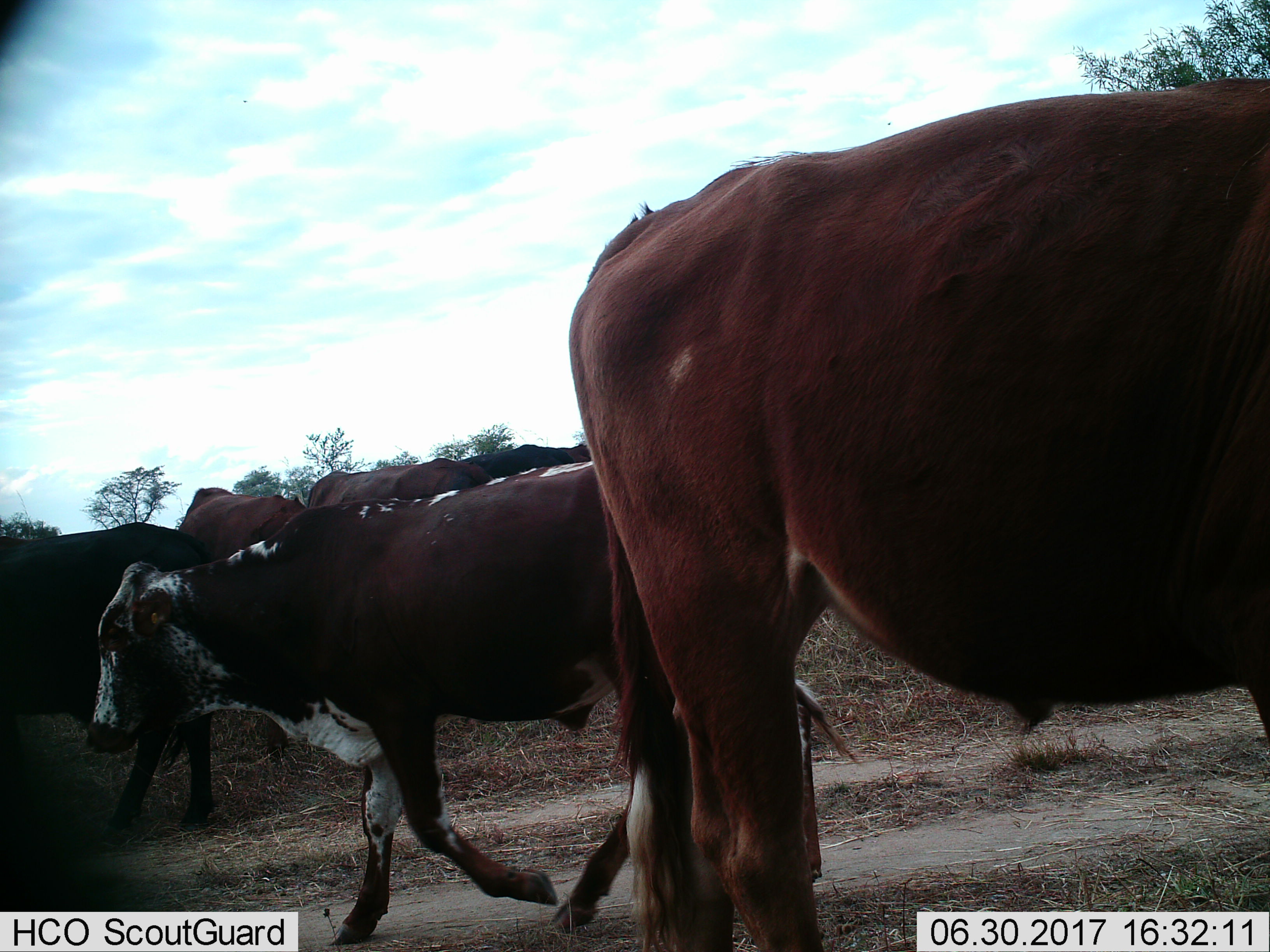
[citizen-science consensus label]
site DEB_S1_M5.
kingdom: Animalia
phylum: Chordata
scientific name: Vertebrata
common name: domestic animal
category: domesticanimal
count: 6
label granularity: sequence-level